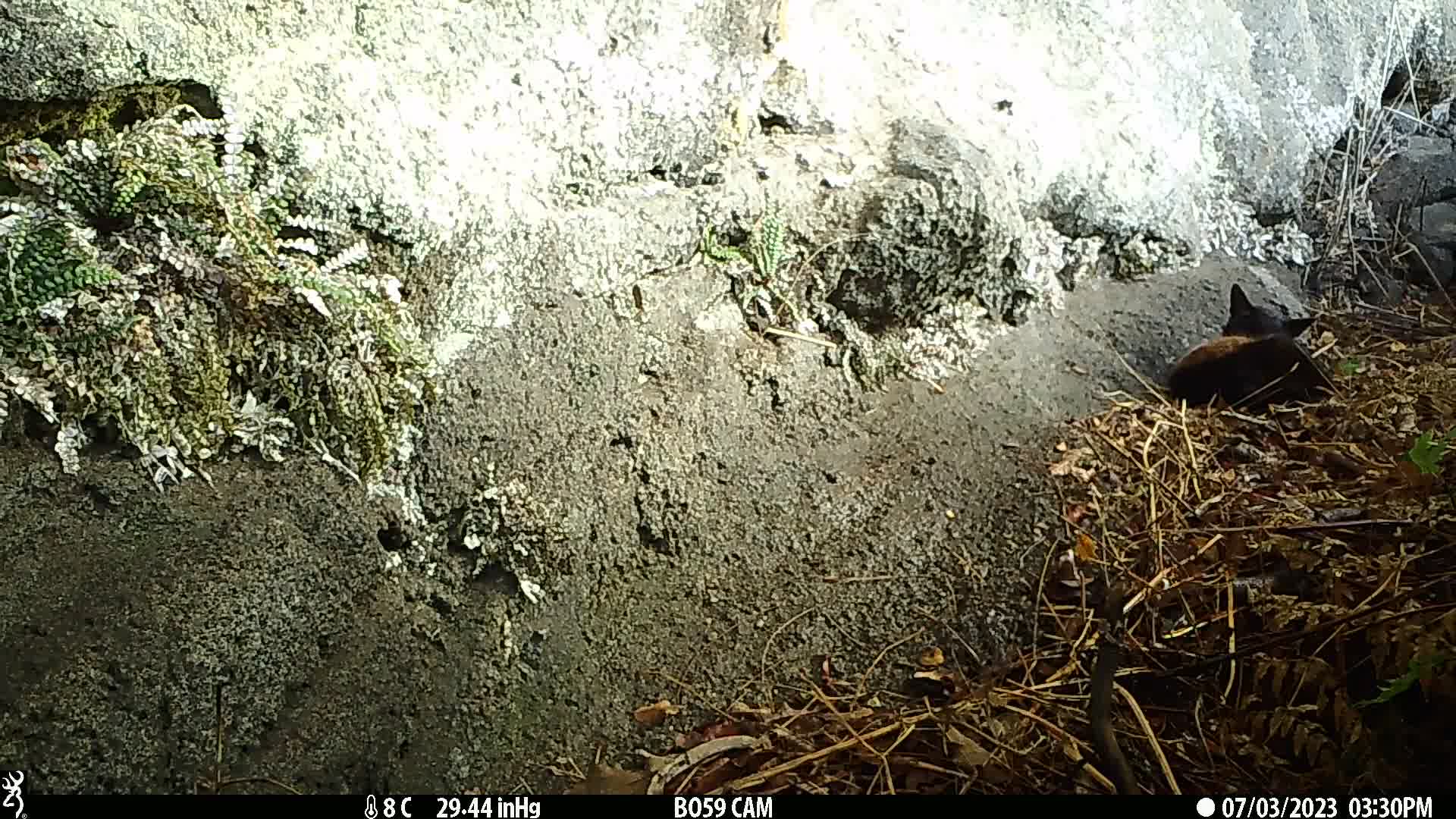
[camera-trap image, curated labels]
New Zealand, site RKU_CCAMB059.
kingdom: Animalia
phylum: Chordata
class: Mammalia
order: Carnivora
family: Felidae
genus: Felis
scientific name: Felis catus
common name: domestic cat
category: cat